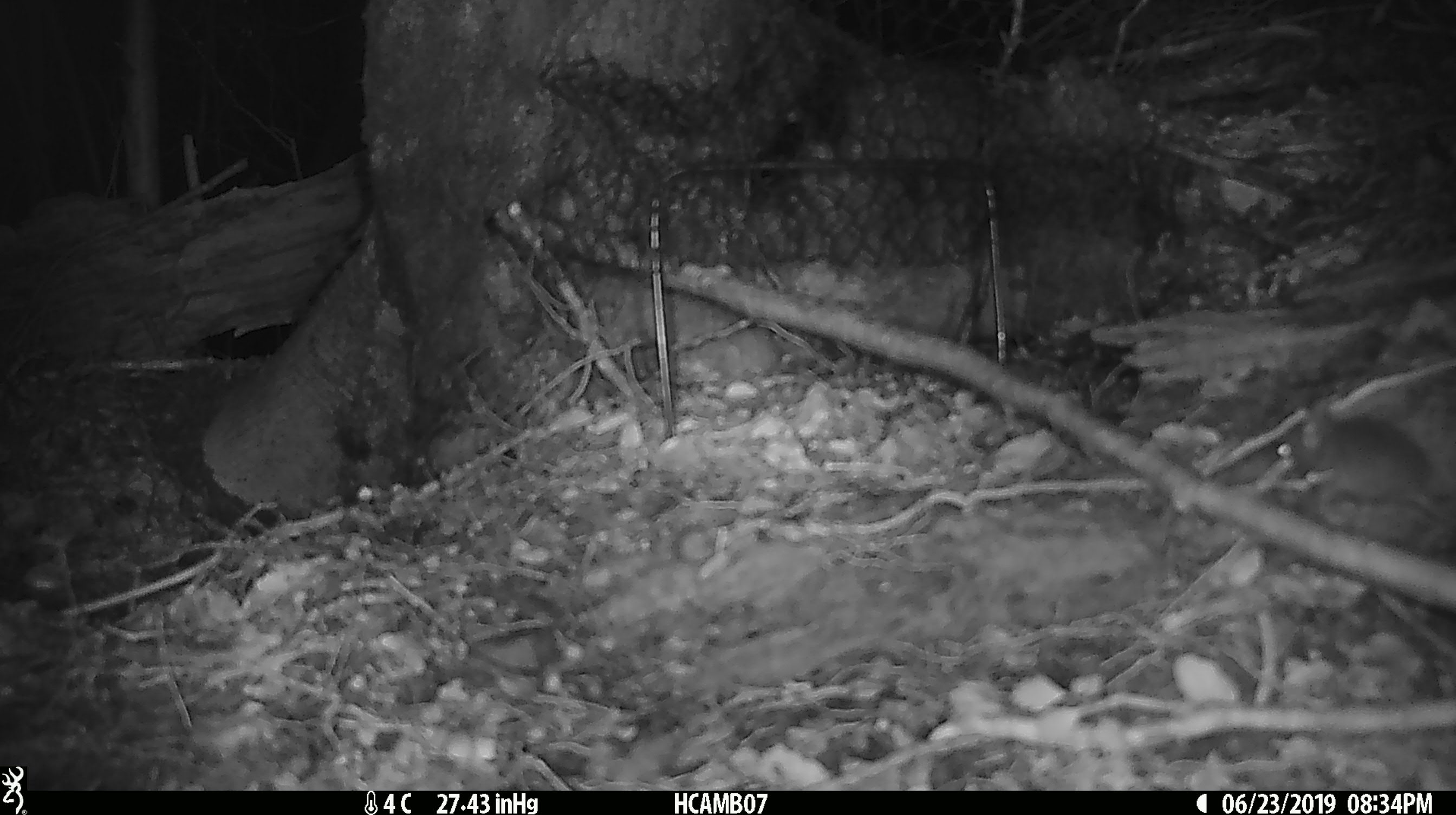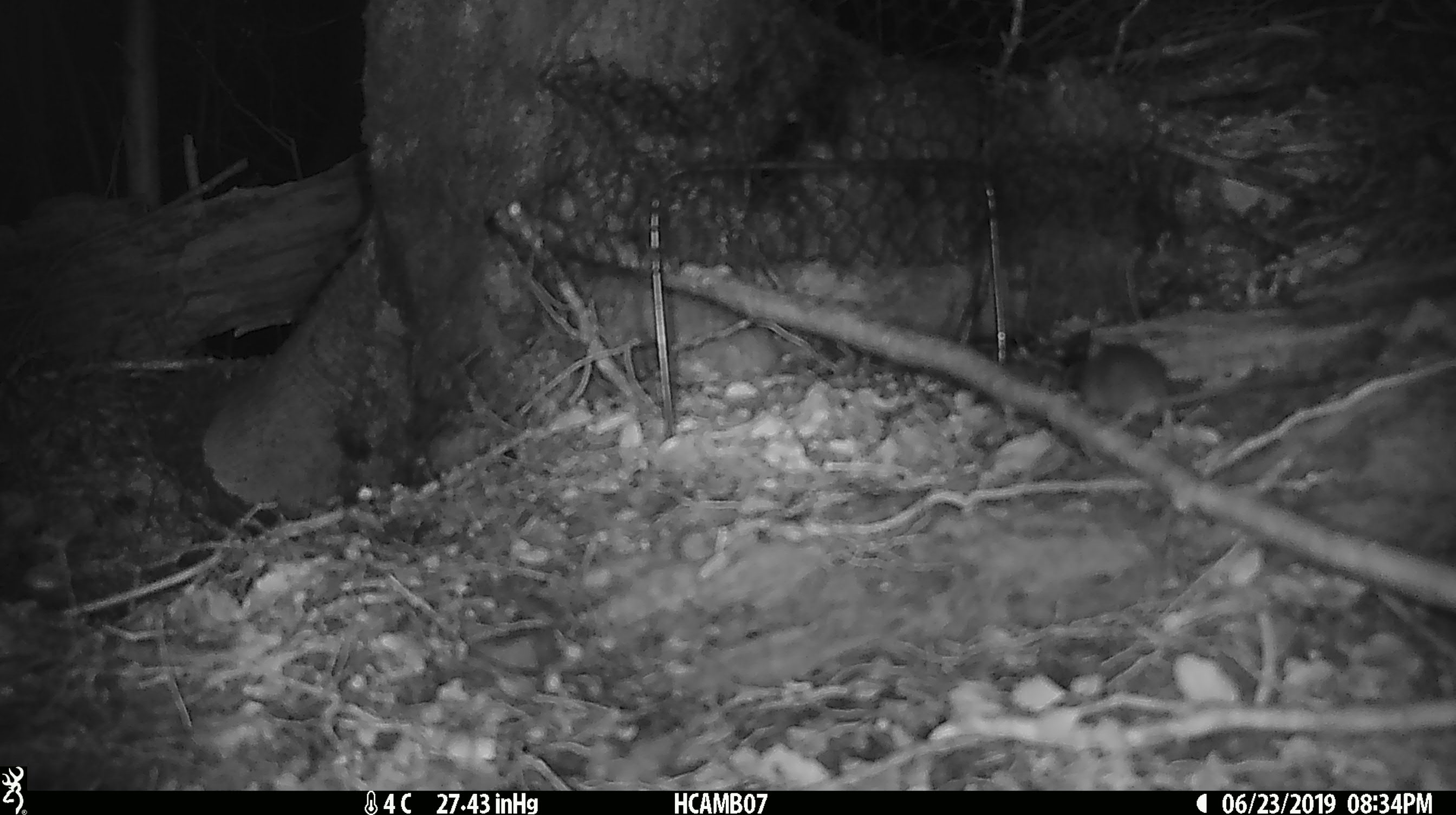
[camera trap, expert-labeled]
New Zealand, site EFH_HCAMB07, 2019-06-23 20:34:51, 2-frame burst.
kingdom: Animalia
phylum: Chordata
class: Mammalia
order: Rodentia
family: Muridae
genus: Mus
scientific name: Mus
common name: mouse